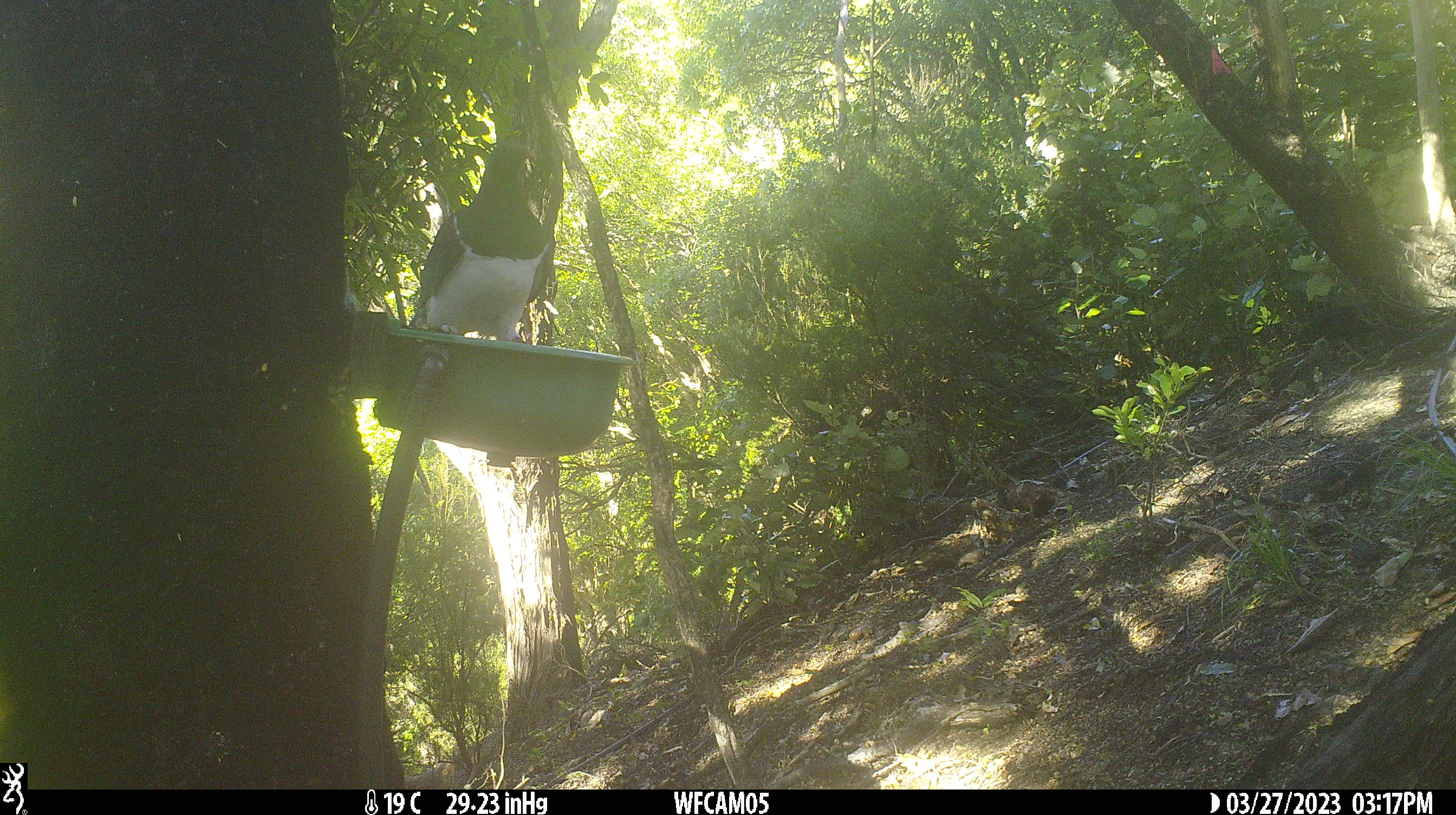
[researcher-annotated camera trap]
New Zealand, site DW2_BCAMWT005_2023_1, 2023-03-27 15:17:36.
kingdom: Animalia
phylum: Chordata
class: Aves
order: Columbiformes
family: Columbidae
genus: Hemiphaga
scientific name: Hemiphaga novaeseelandiae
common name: new zealand pigeon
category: kereru